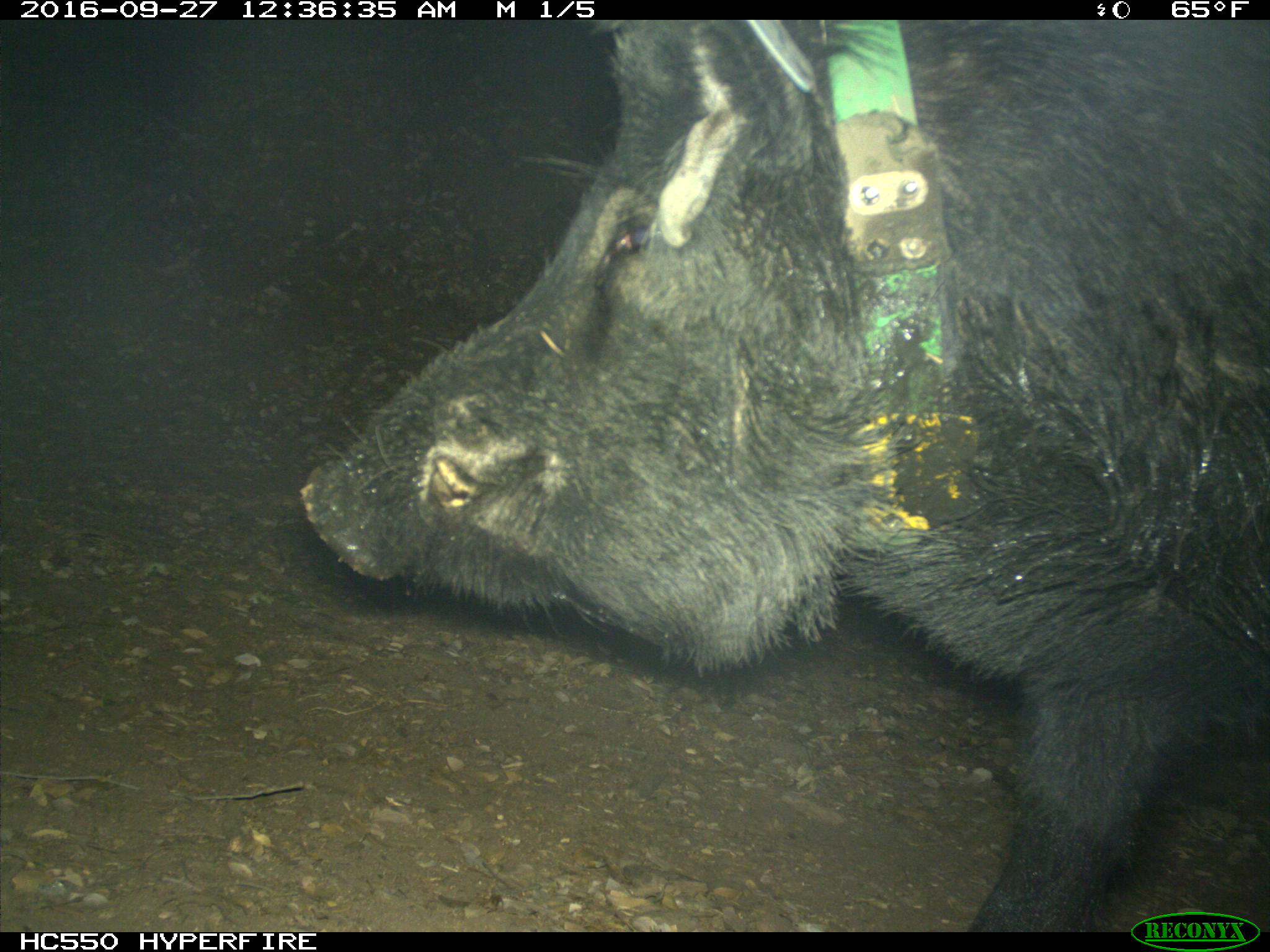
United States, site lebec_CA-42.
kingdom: Animalia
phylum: Chordata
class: Mammalia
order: Artiodactyla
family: Suidae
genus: Sus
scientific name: Sus scrofa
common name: wild boar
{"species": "Sus scrofa (wild boar)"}